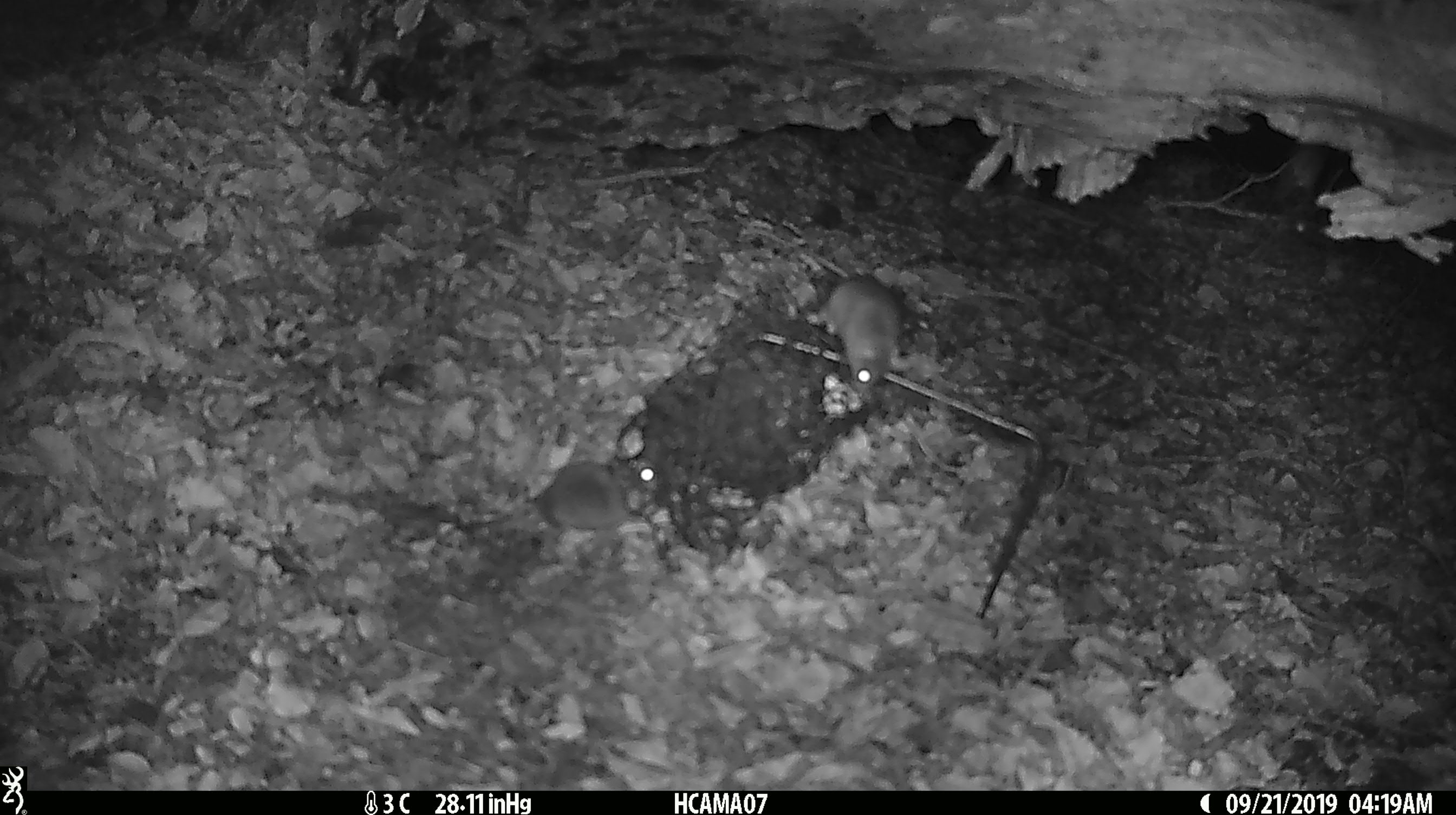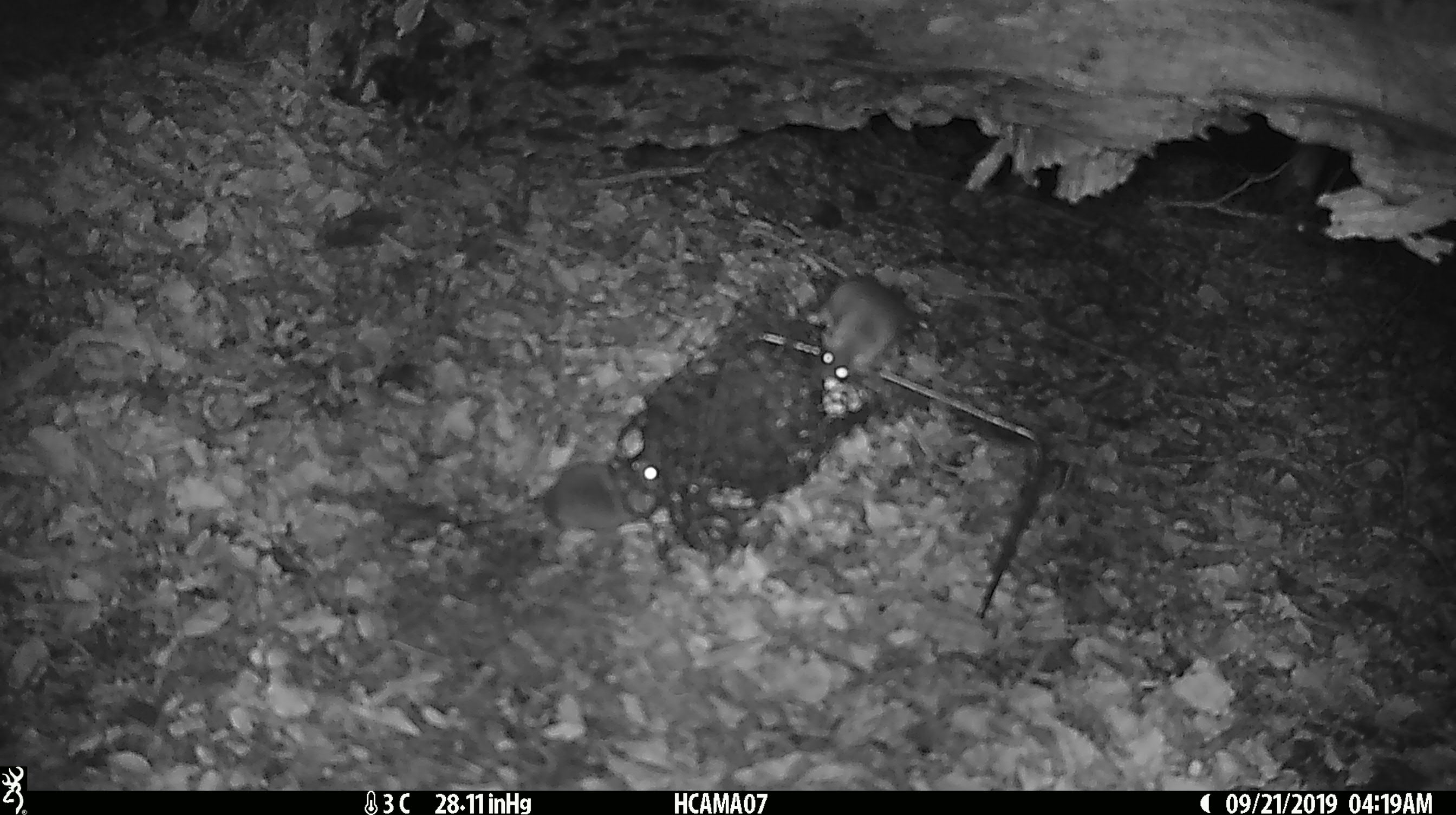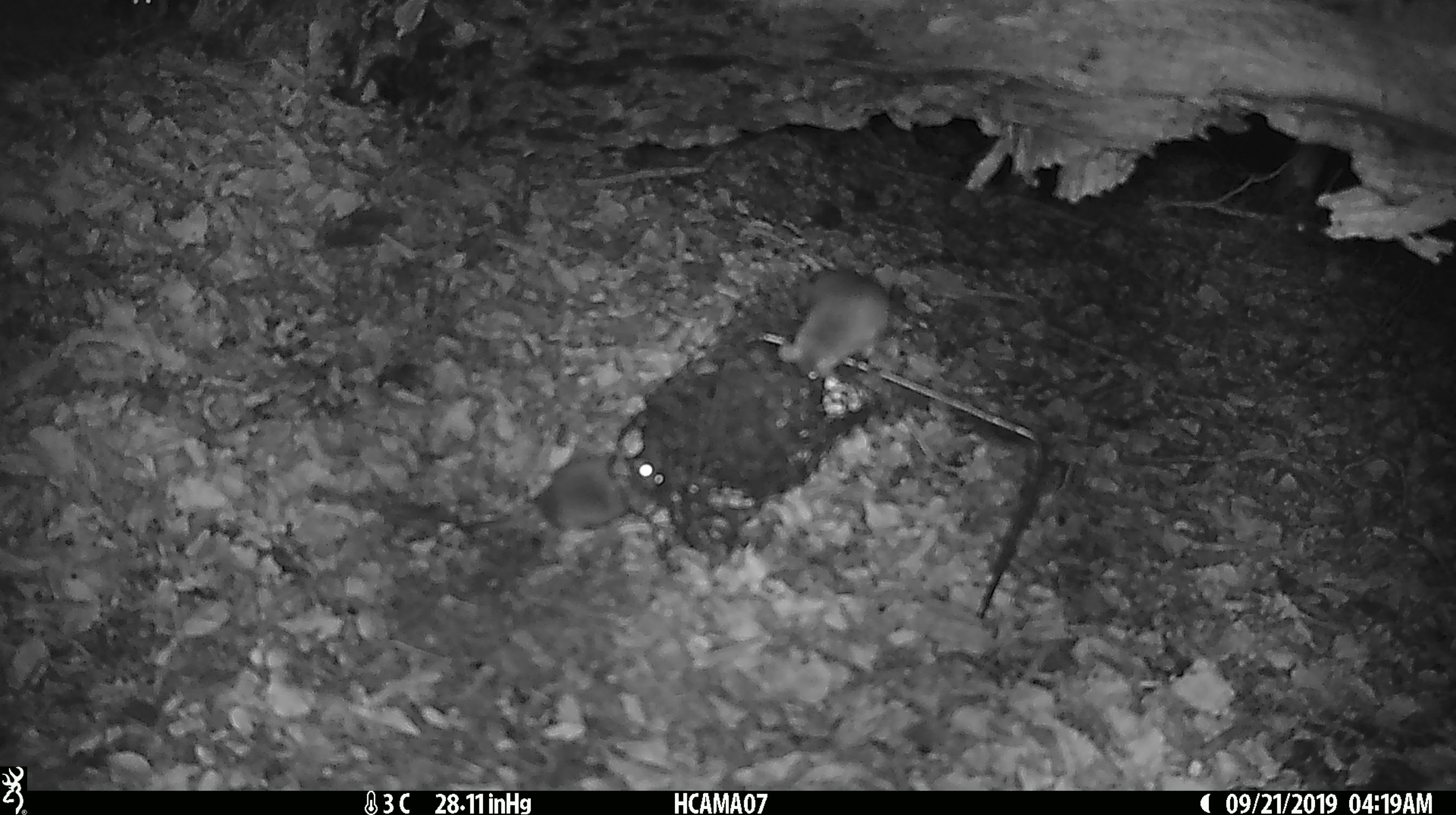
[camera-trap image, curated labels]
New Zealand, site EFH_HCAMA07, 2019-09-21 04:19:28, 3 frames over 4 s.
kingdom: Animalia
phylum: Chordata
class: Mammalia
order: Rodentia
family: Muridae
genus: Mus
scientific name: Mus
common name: mouse